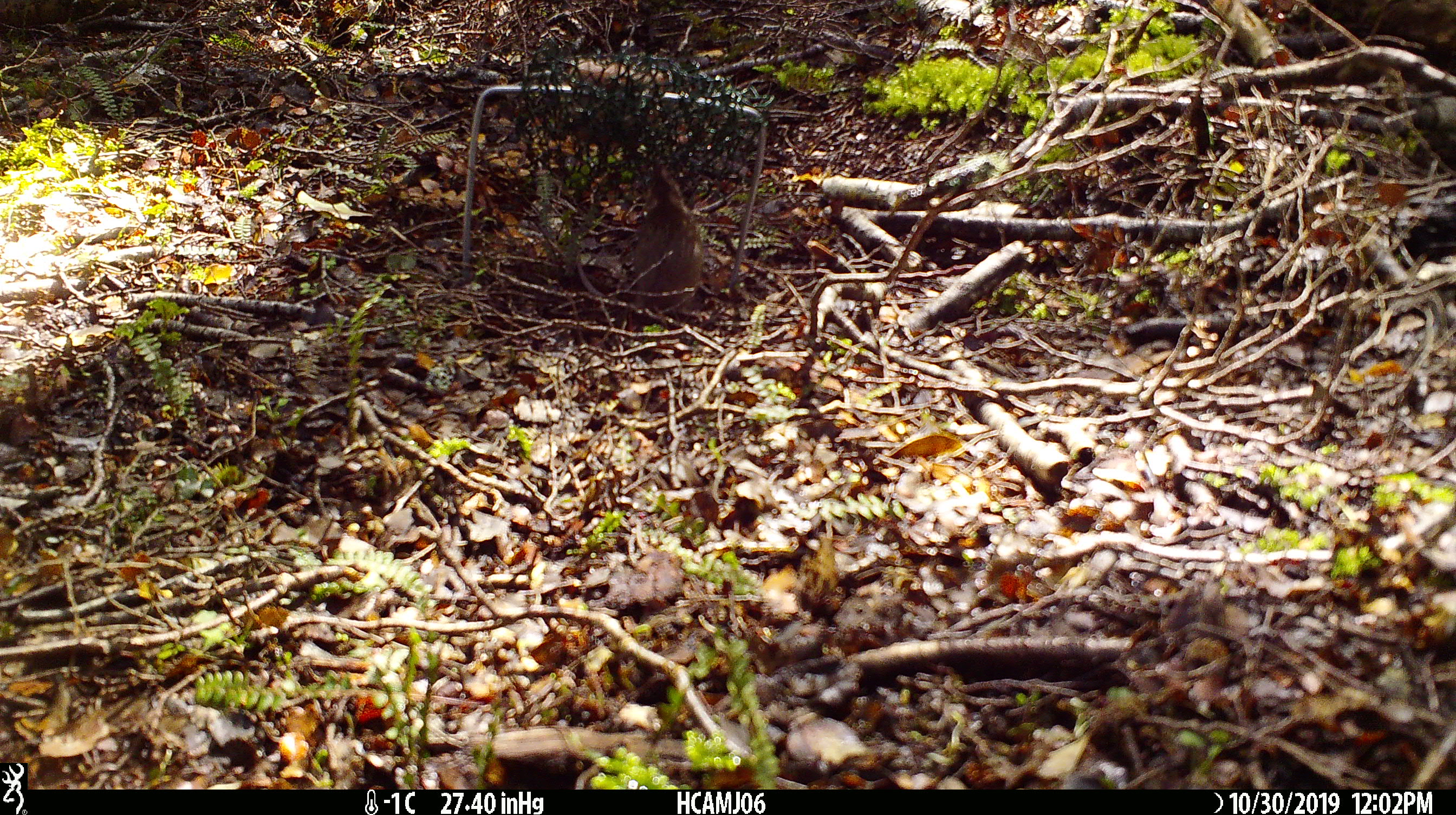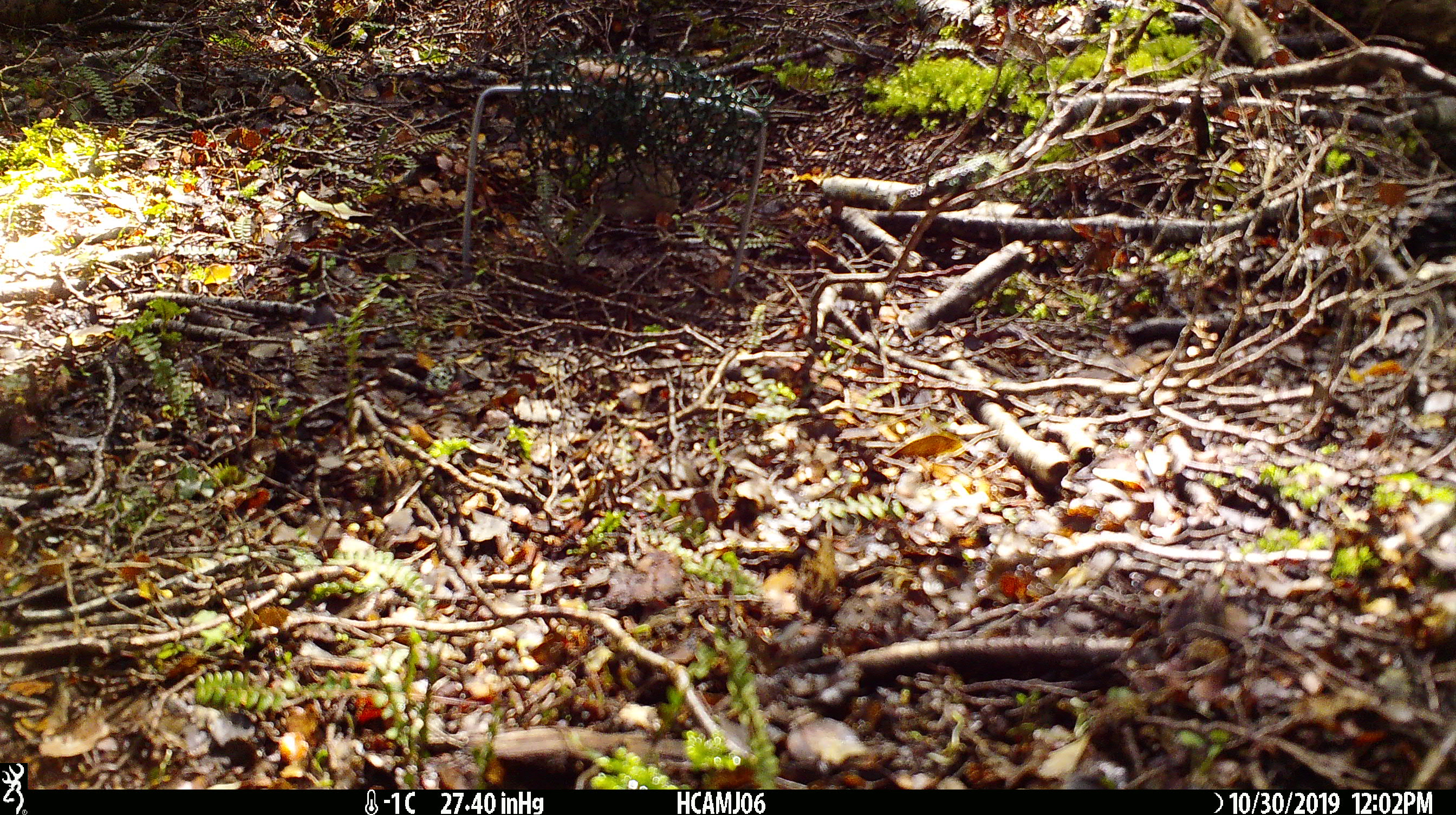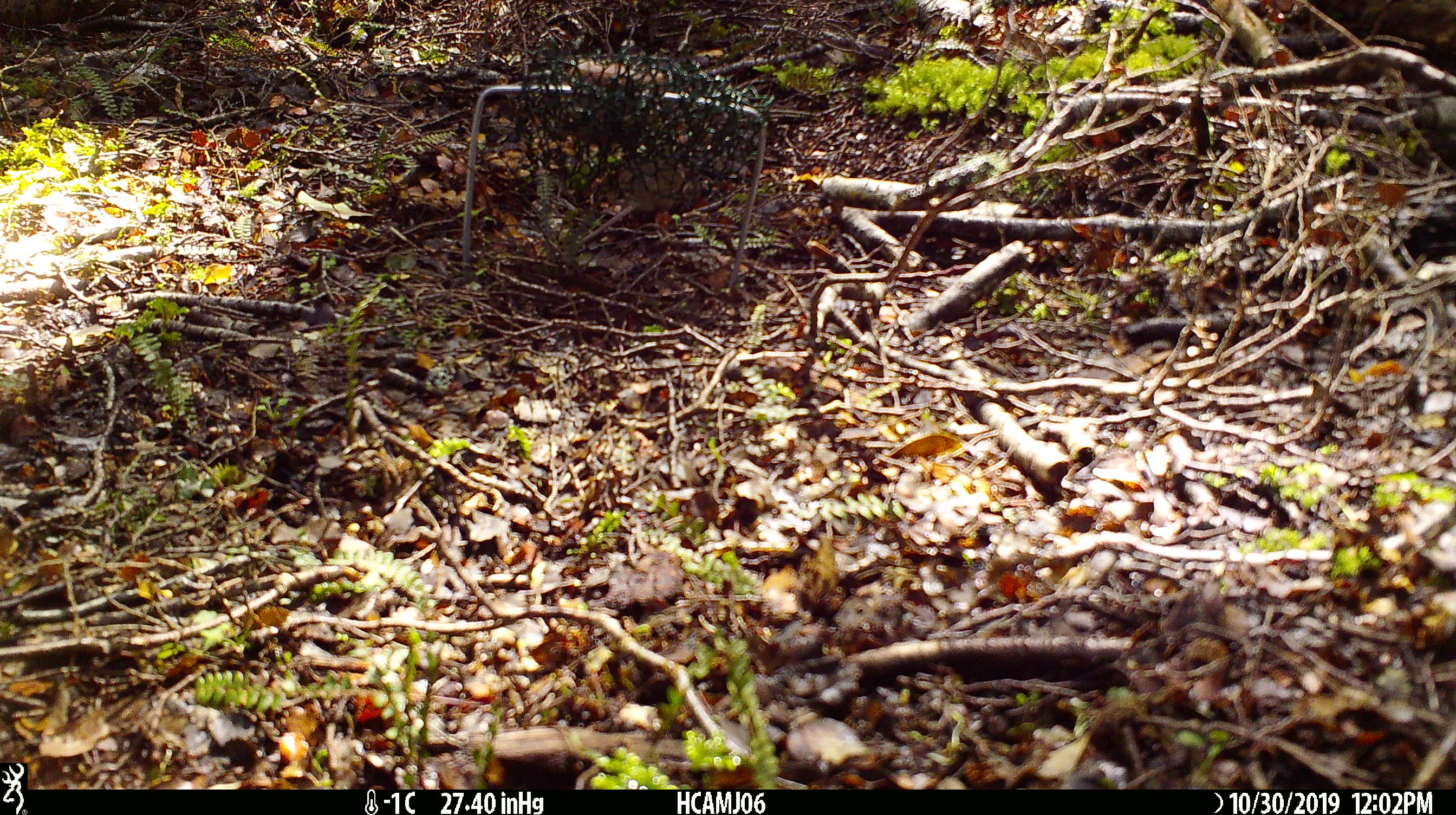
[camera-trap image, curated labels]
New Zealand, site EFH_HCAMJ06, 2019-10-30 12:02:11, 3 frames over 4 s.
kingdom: Animalia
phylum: Chordata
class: Mammalia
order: Rodentia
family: Muridae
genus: Mus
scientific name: Mus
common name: mouse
Mouse (Mus).